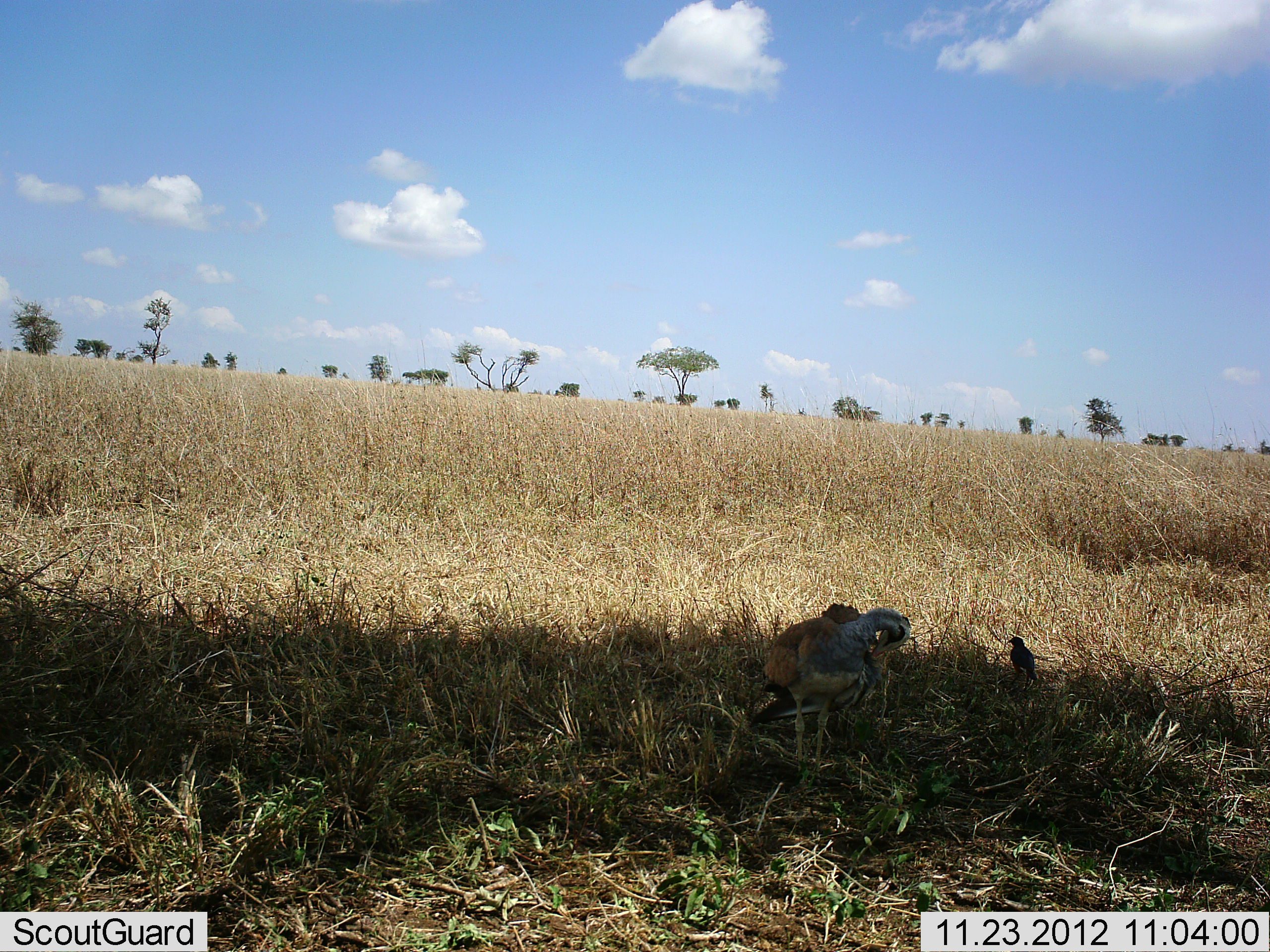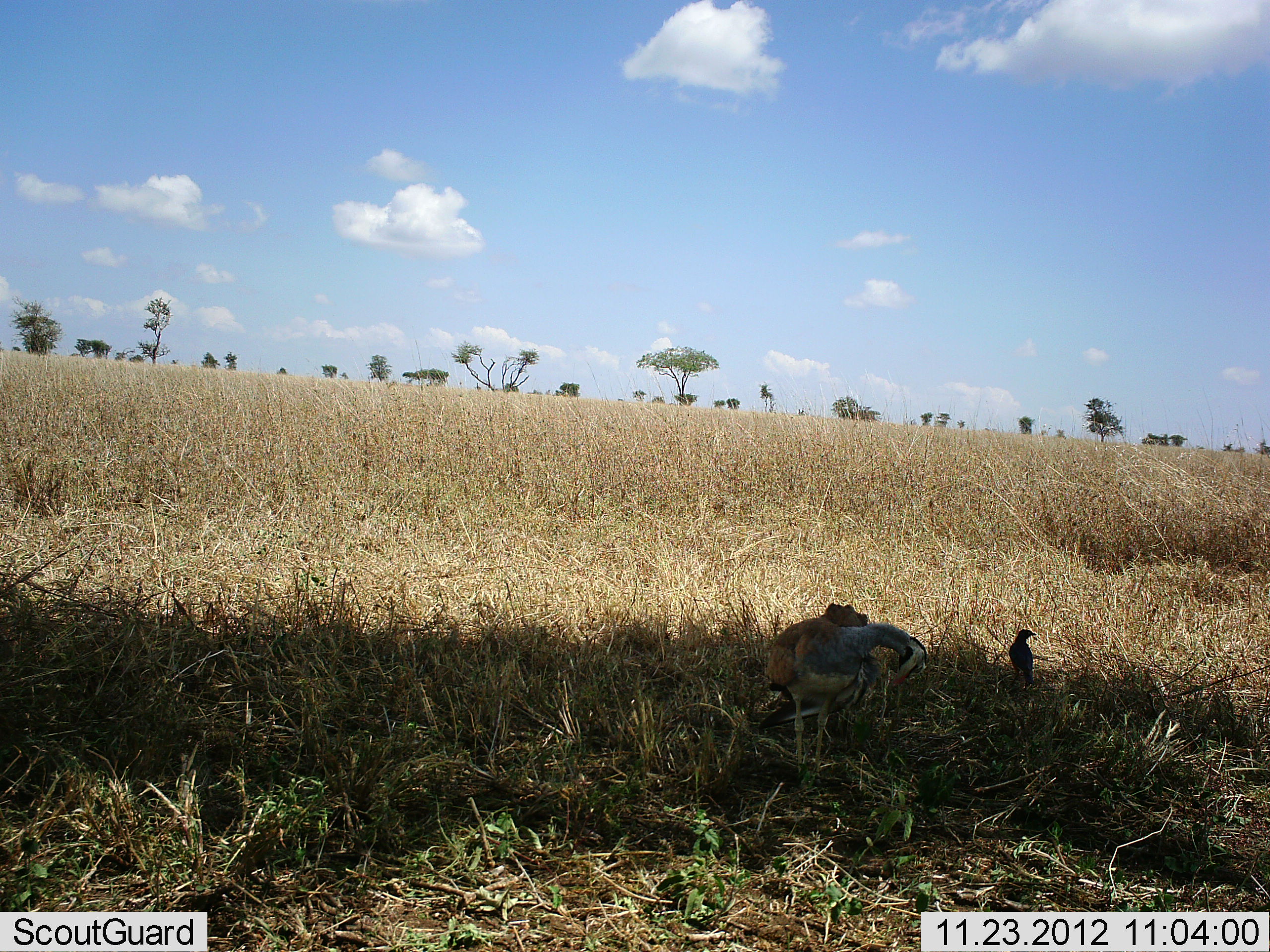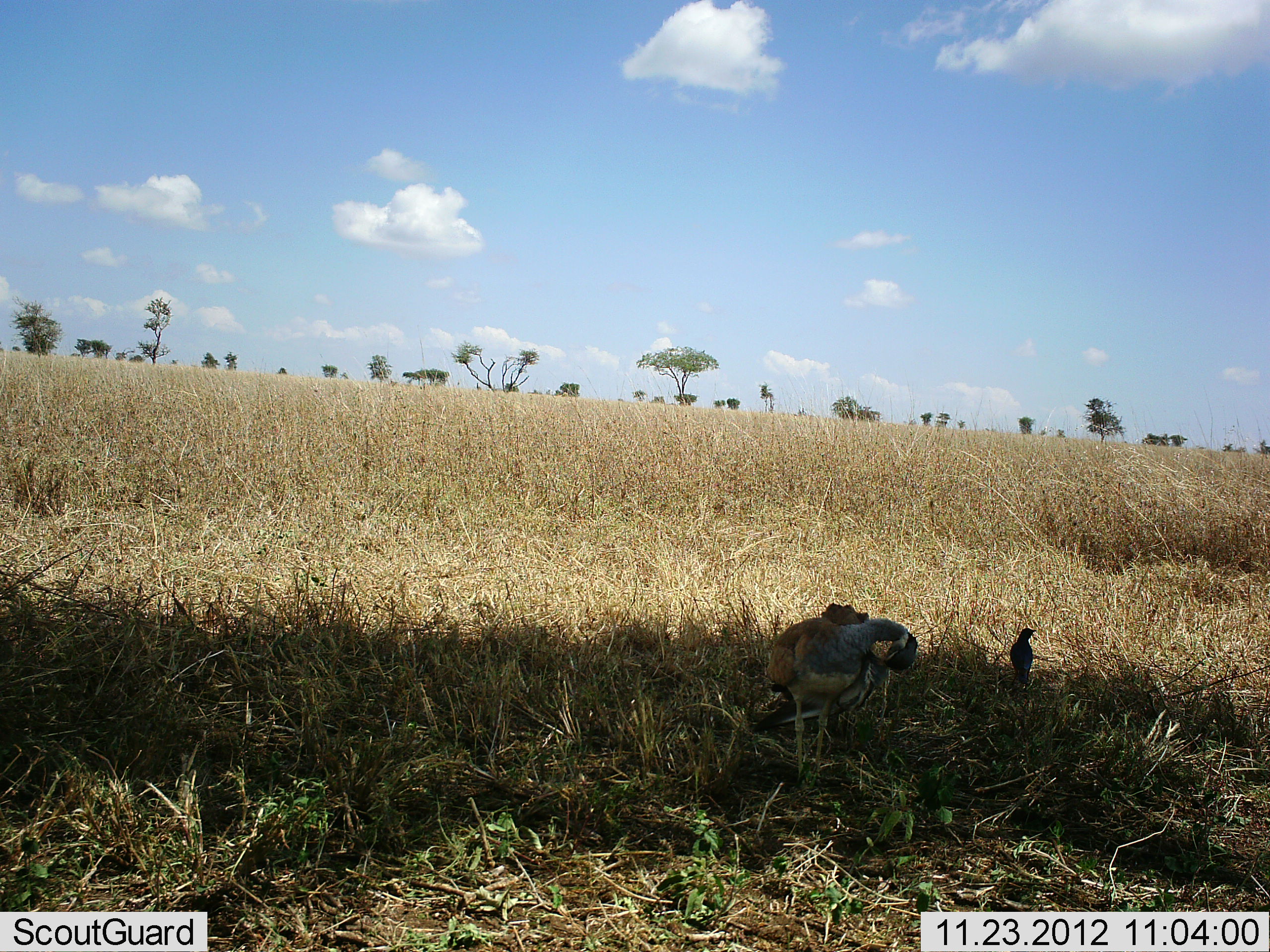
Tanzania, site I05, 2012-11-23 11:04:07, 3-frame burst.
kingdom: Animalia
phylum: Chordata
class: Aves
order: Otidiformes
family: Otididae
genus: Ardeotis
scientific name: Ardeotis kori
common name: kori bustard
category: koribustard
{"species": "koribustard (kori bustard) (Ardeotis kori)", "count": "1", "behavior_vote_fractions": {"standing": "81%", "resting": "6%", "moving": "6%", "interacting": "0%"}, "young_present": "0%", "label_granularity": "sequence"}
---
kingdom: Animalia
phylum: Chordata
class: Aves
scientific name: Aves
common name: bird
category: otherbird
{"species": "otherbird (bird) (Aves)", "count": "1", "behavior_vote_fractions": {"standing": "84%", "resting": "8%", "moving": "5%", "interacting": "0%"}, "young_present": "0%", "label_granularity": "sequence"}